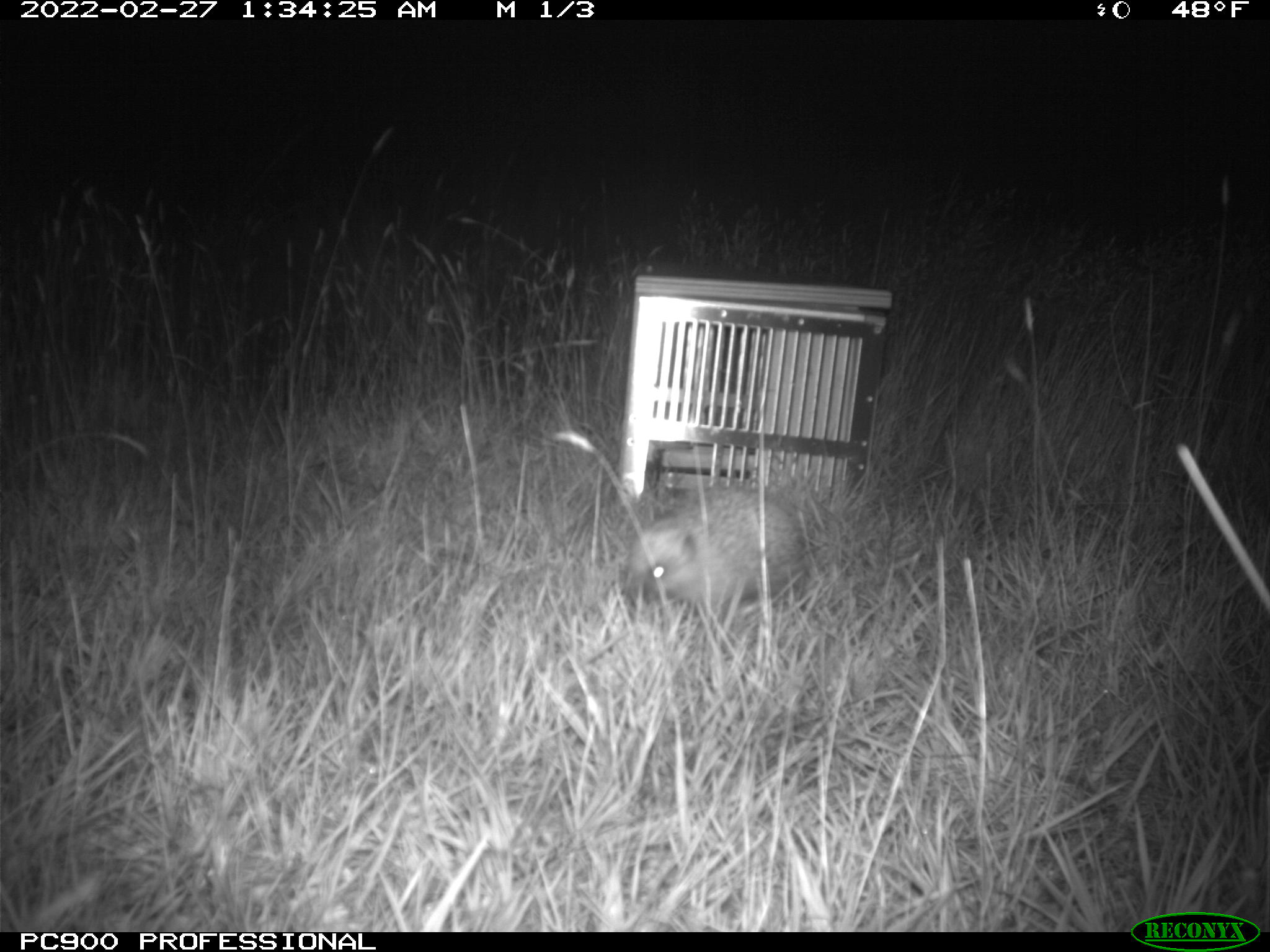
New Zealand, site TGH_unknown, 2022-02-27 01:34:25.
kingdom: Animalia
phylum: Chordata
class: Mammalia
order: Eulipotyphla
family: Erinaceidae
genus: Erinaceus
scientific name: Erinaceus europaeus europaeus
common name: european hedgehog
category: hedgehog